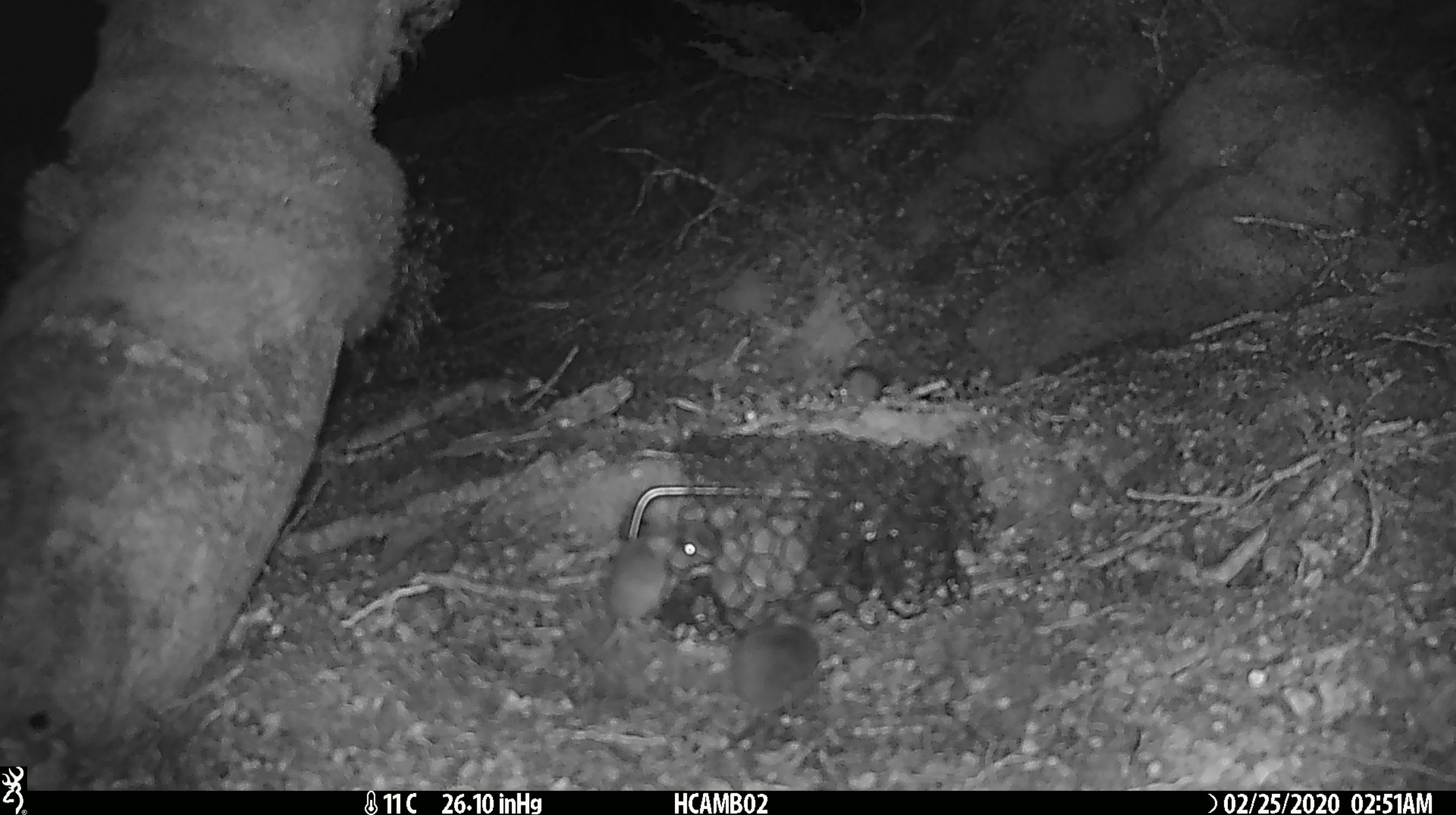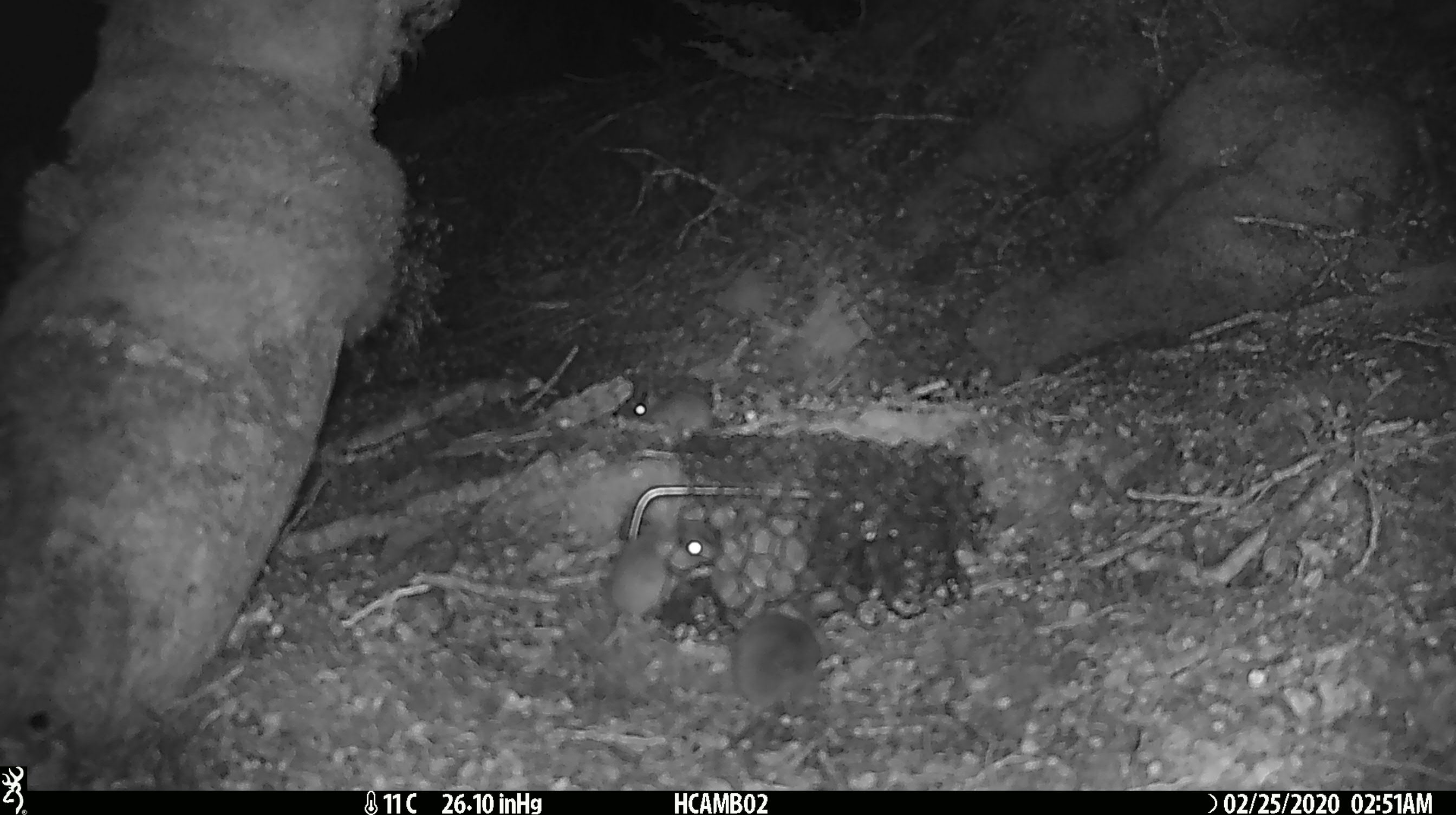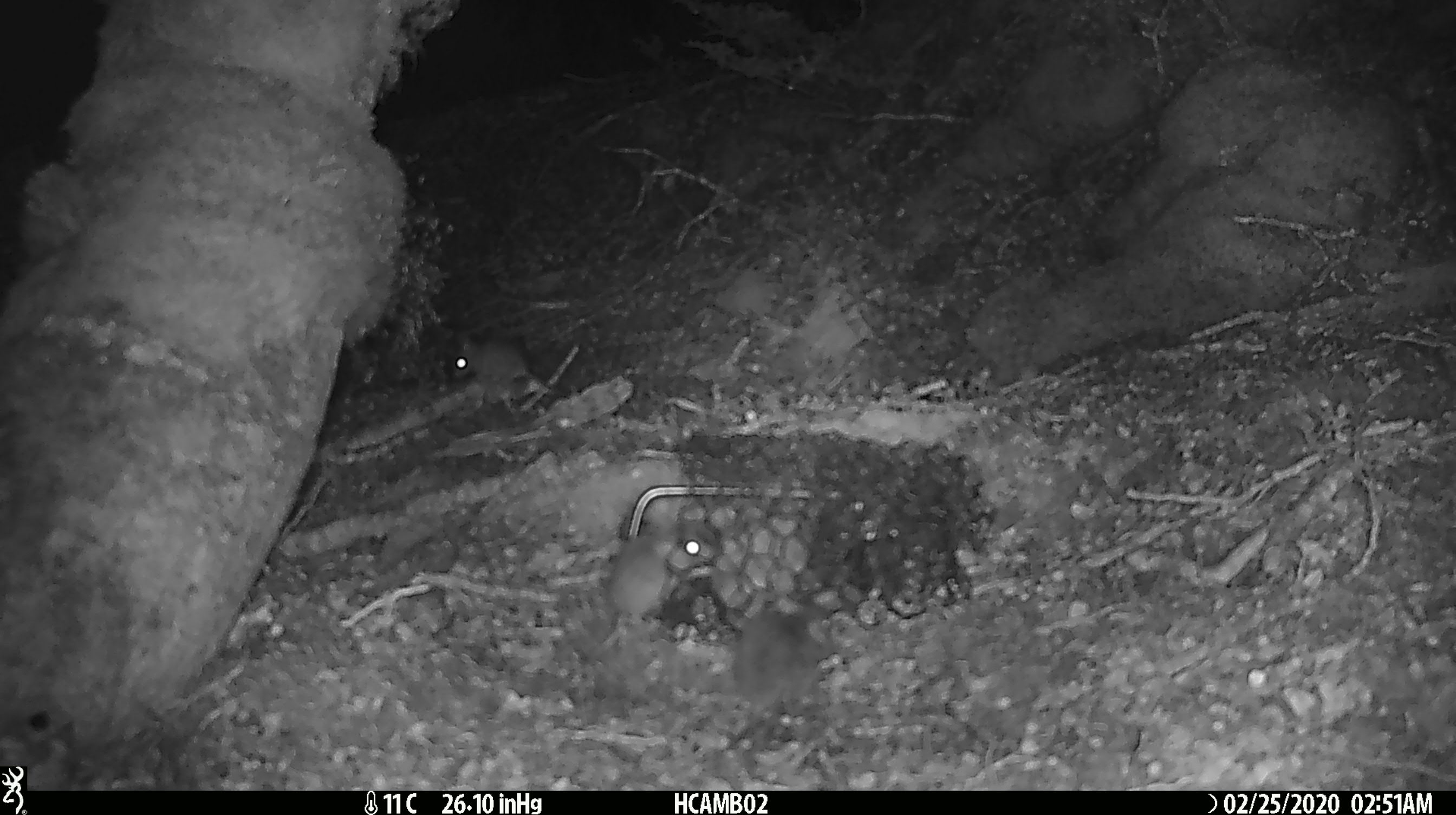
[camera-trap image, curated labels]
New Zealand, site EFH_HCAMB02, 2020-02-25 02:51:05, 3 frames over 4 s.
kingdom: Animalia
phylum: Chordata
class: Mammalia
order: Rodentia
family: Muridae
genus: Mus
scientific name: Mus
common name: mouse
Mouse (Mus).